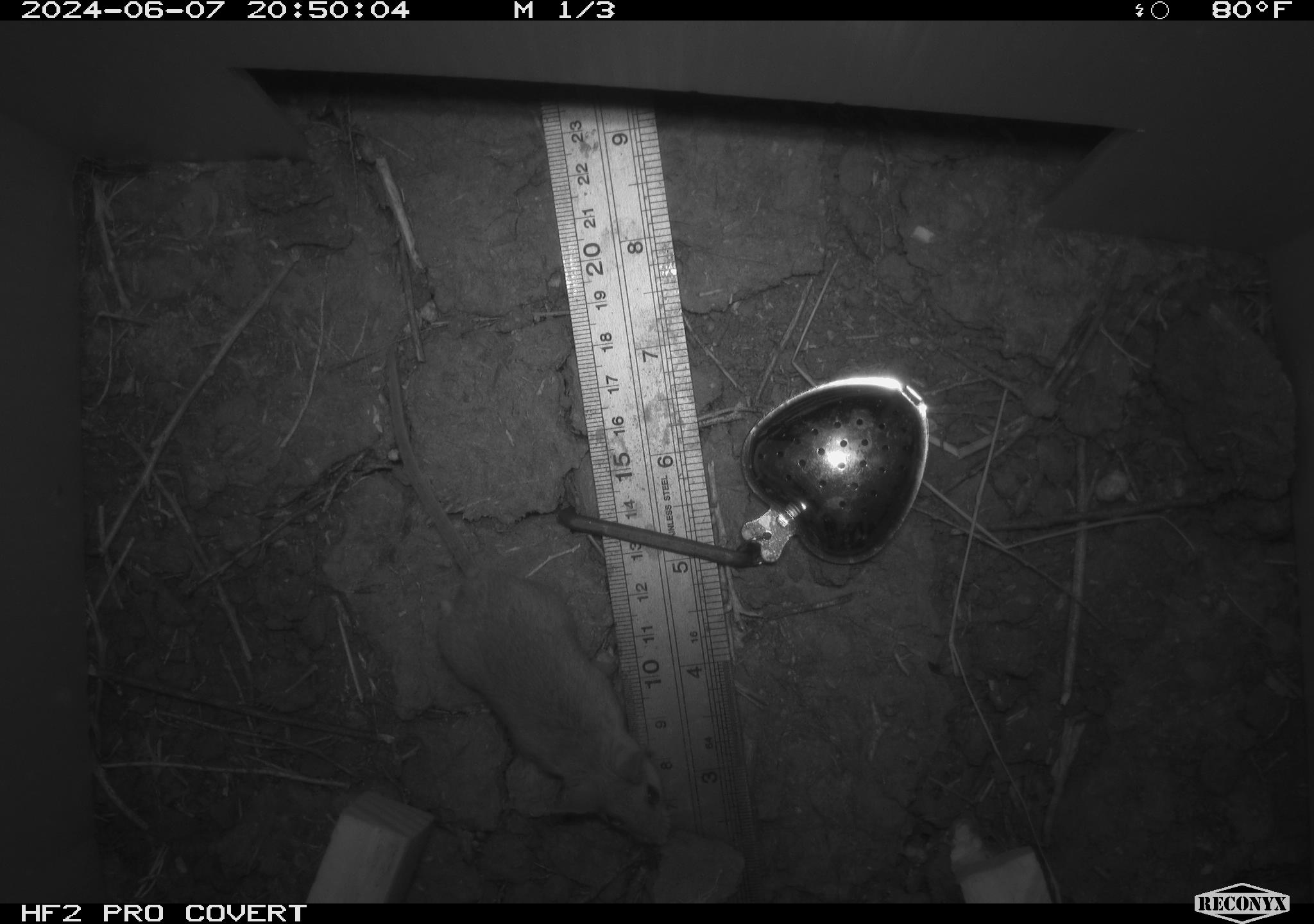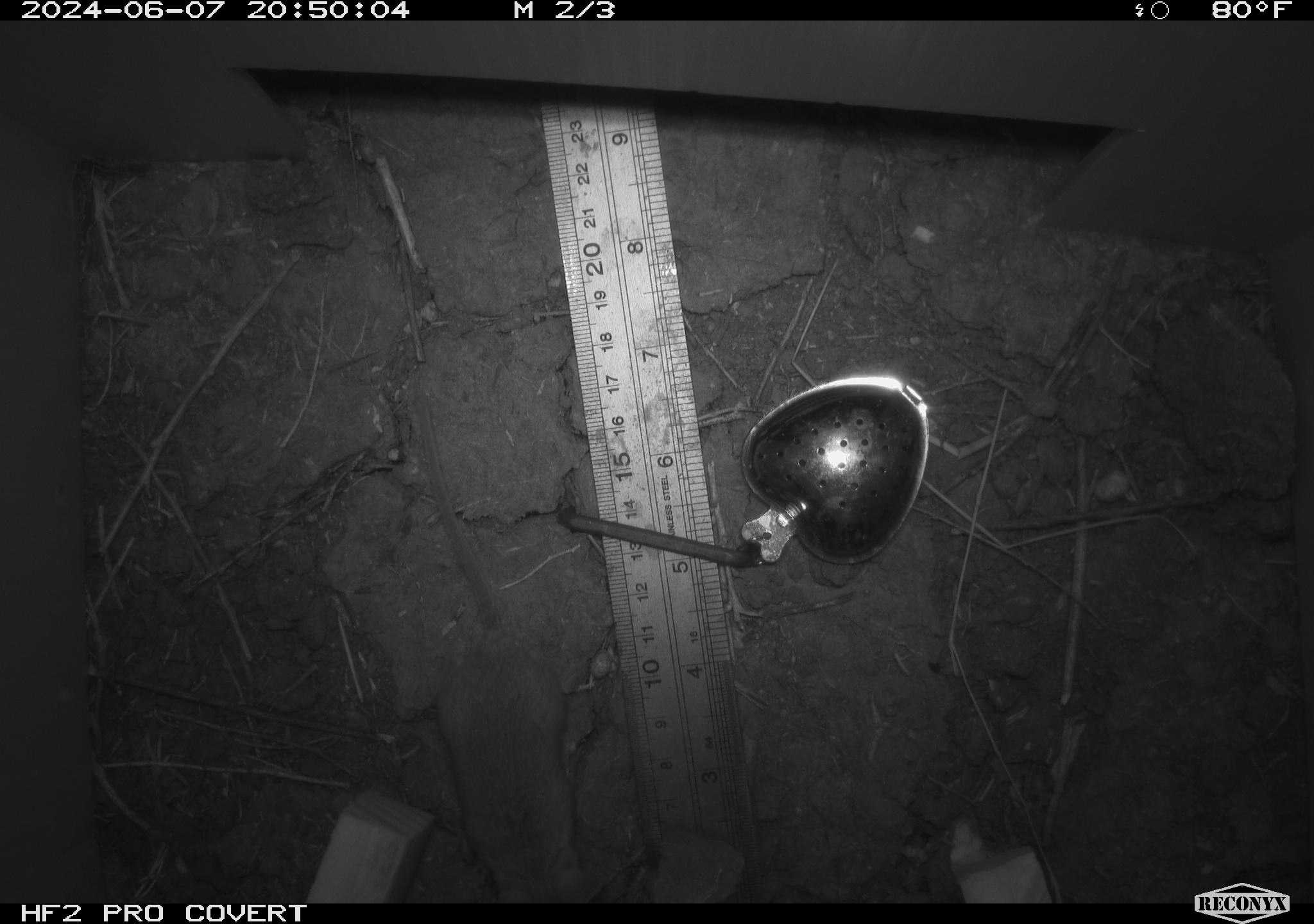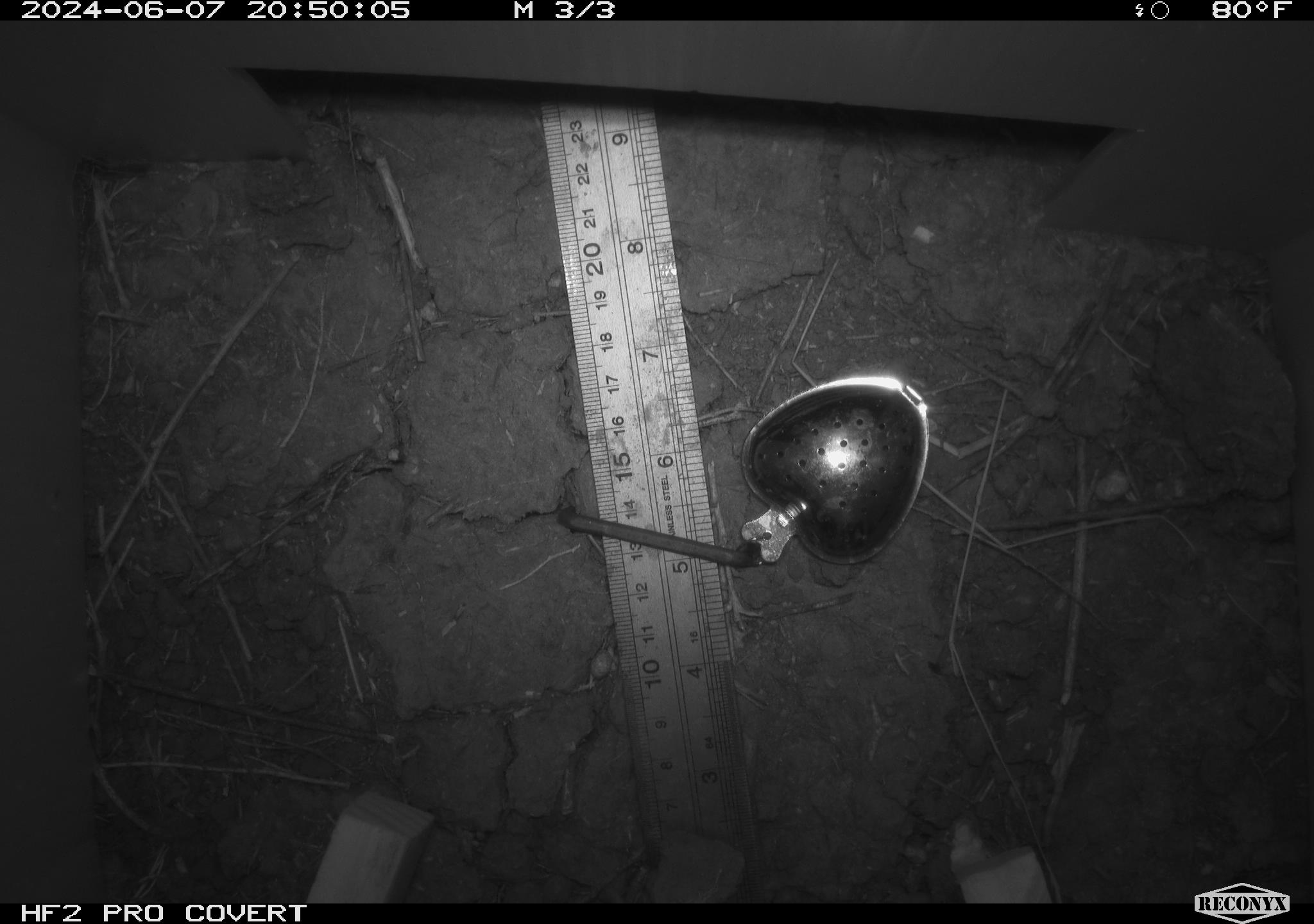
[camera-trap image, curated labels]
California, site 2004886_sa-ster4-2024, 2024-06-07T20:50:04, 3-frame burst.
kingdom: Animalia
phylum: Chordata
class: Mammalia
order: Rodentia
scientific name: Rodentia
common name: mouse species